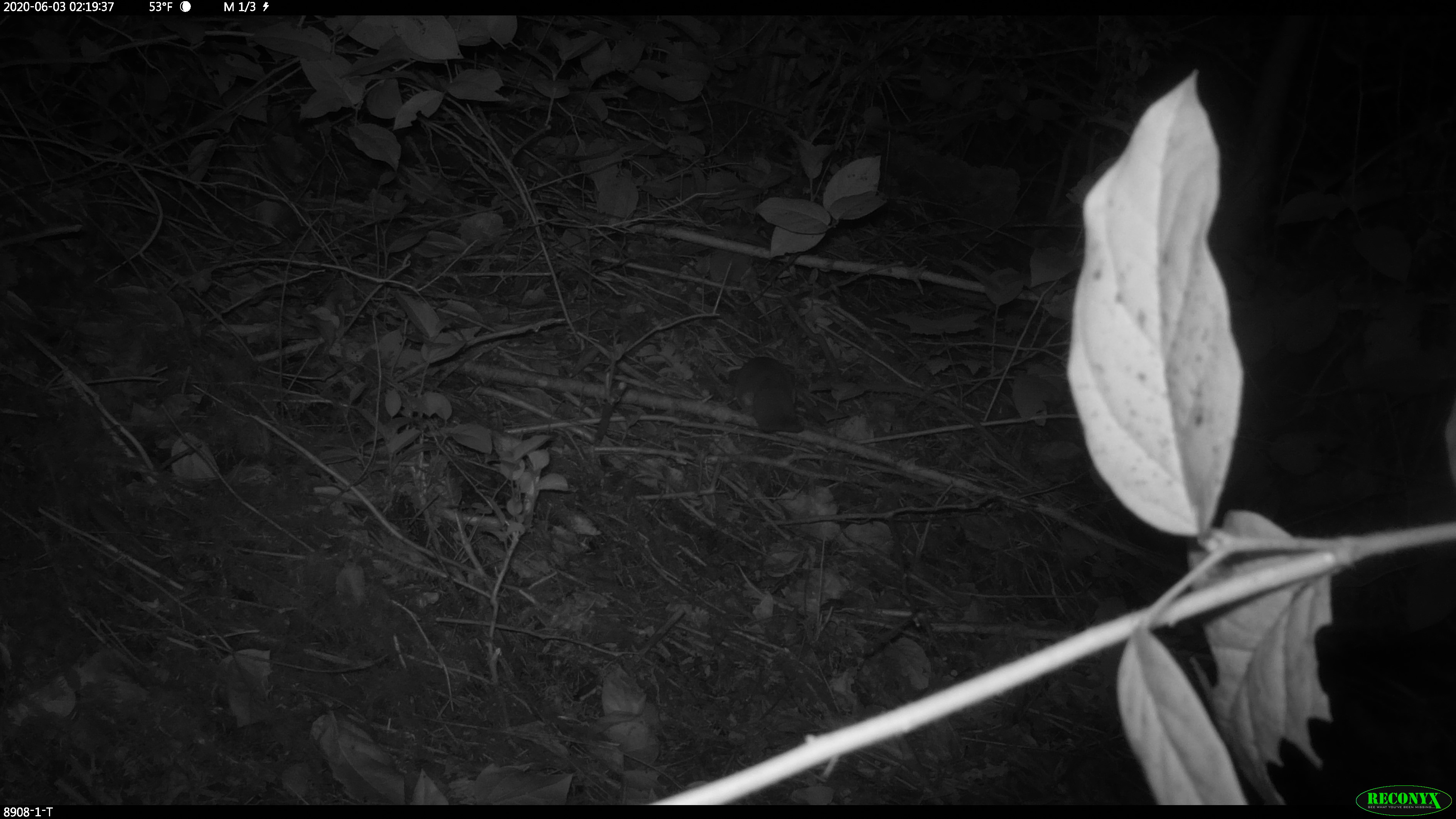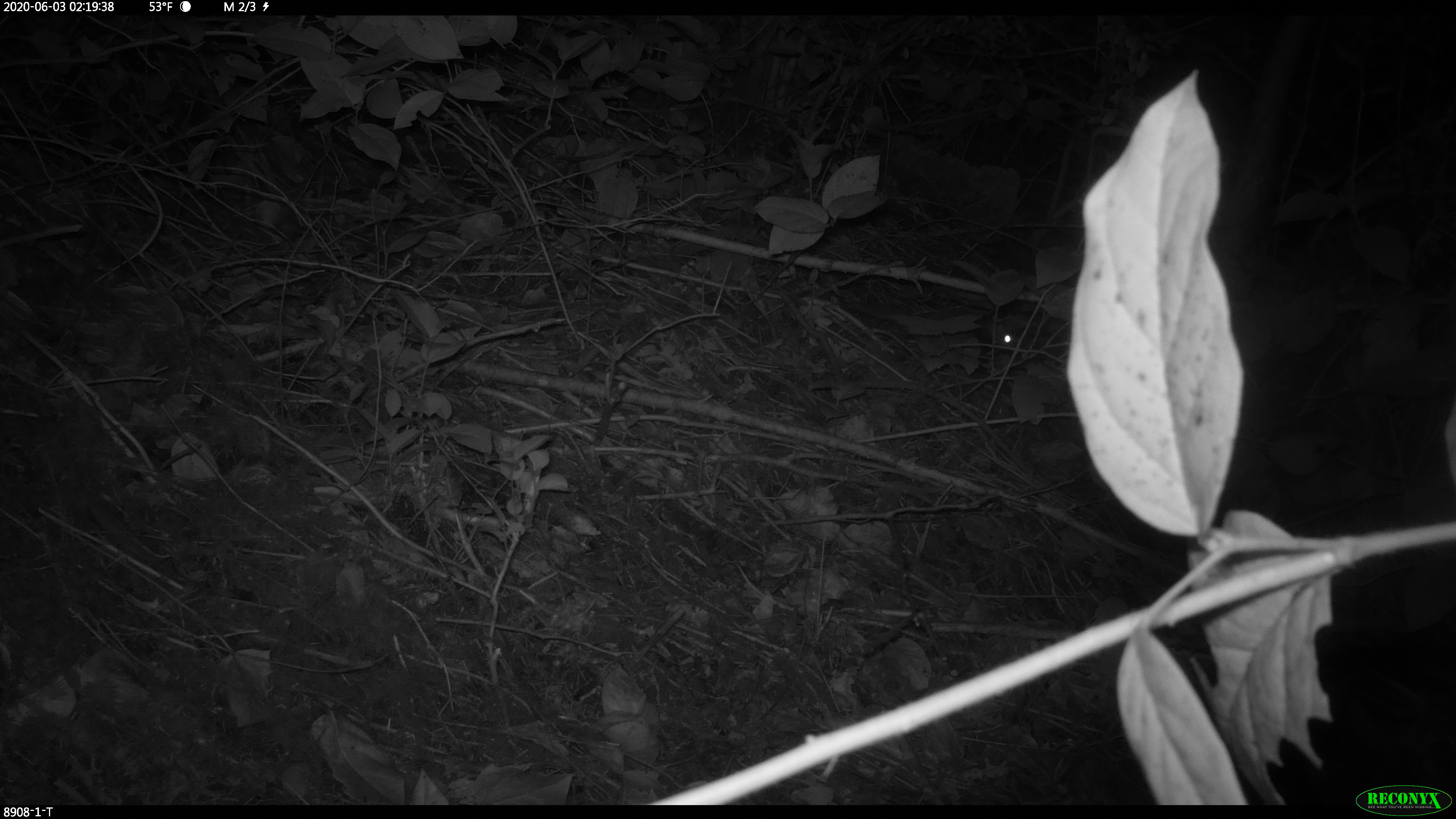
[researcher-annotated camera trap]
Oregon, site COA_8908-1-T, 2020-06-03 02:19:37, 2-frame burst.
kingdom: Animalia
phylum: Chordata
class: Mammalia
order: Rodentia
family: Sciuridae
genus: Glaucomys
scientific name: Glaucomys oregonensis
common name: humboldt's flying squirrel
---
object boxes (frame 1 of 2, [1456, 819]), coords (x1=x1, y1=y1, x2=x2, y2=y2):
humboldt's flying squirrel: (x1=719, y1=342, x2=827, y2=443)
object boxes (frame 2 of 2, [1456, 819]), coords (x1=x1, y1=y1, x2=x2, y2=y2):
humboldt's flying squirrel: (x1=907, y1=308, x2=1030, y2=366)